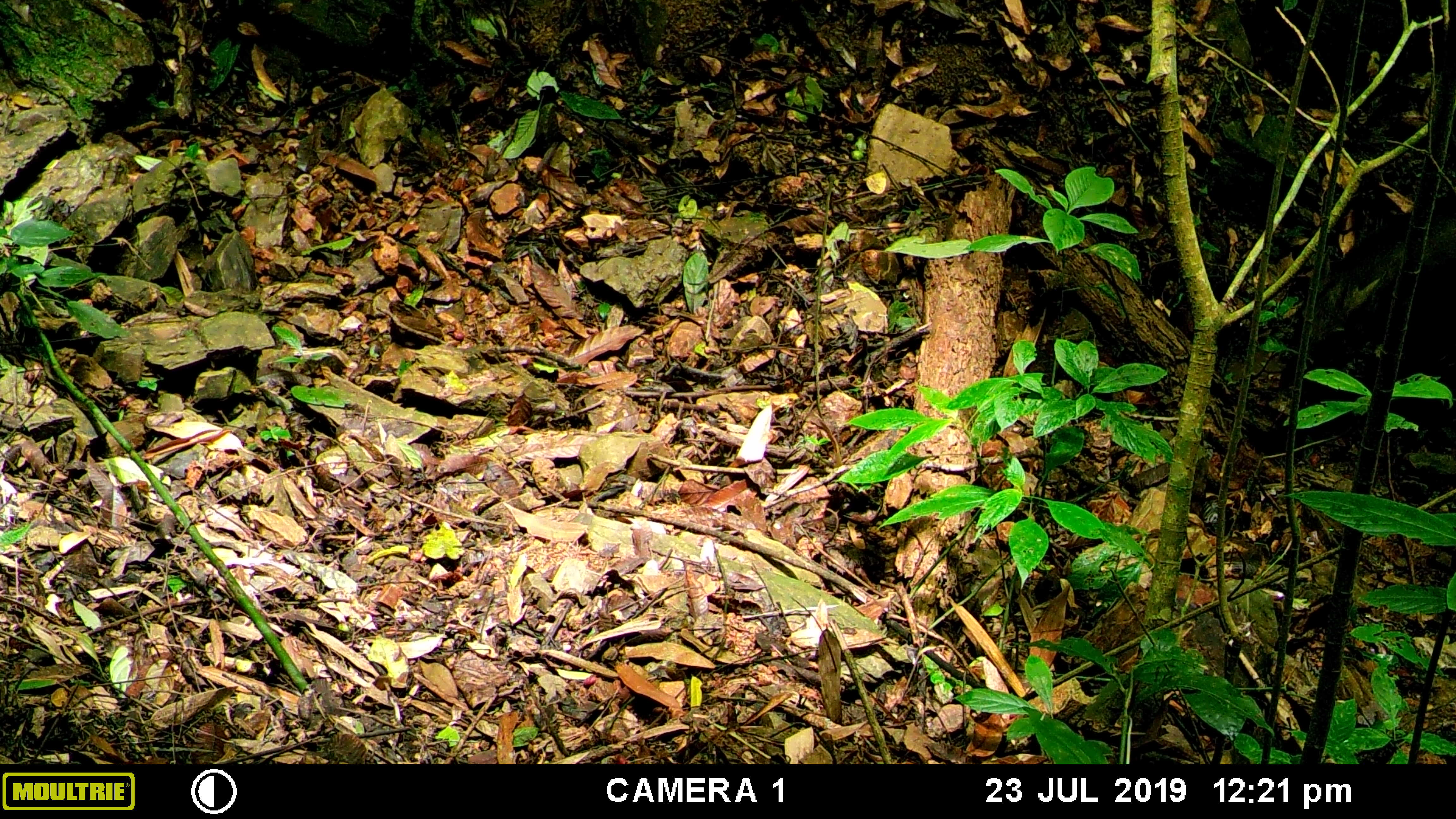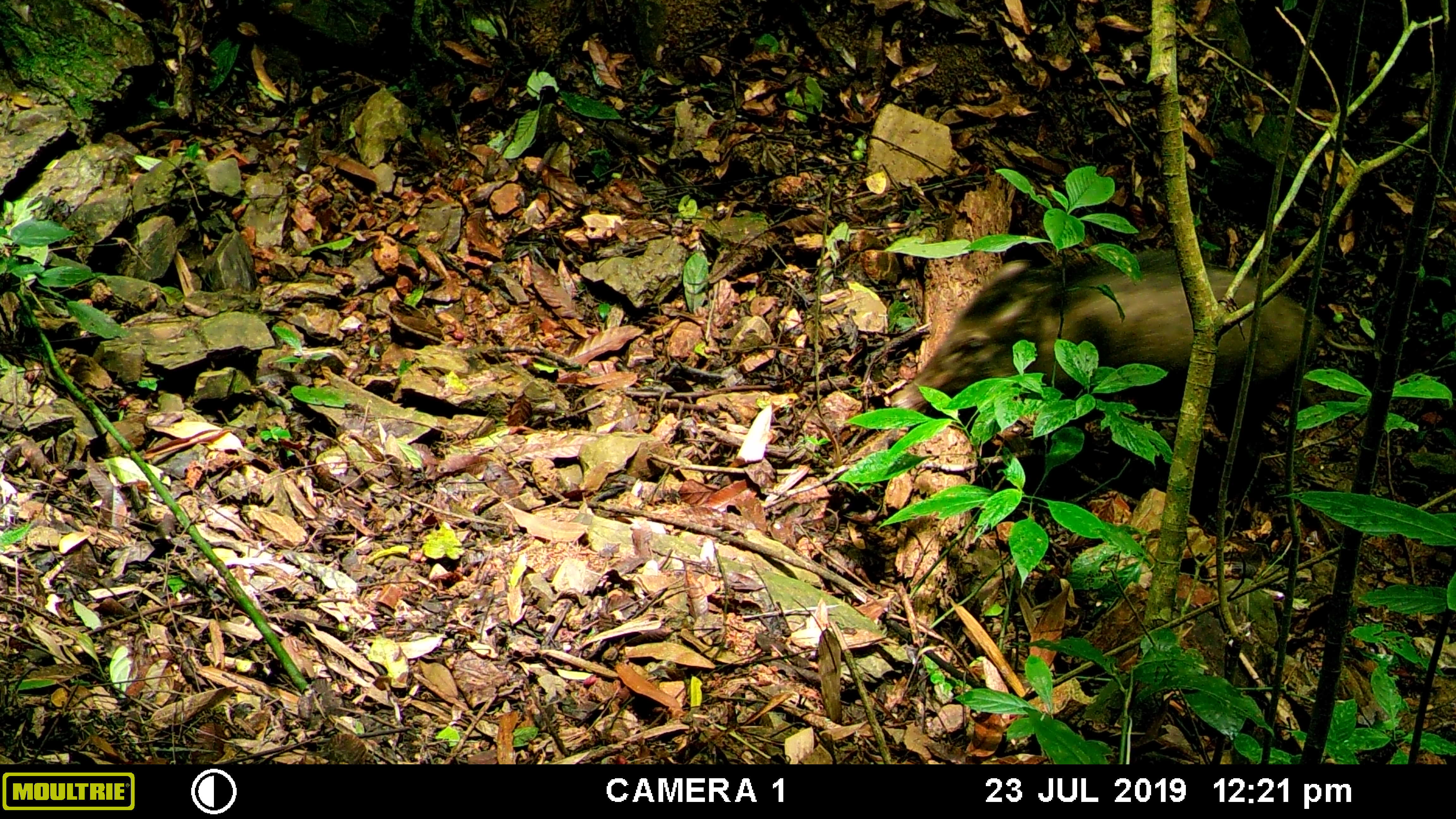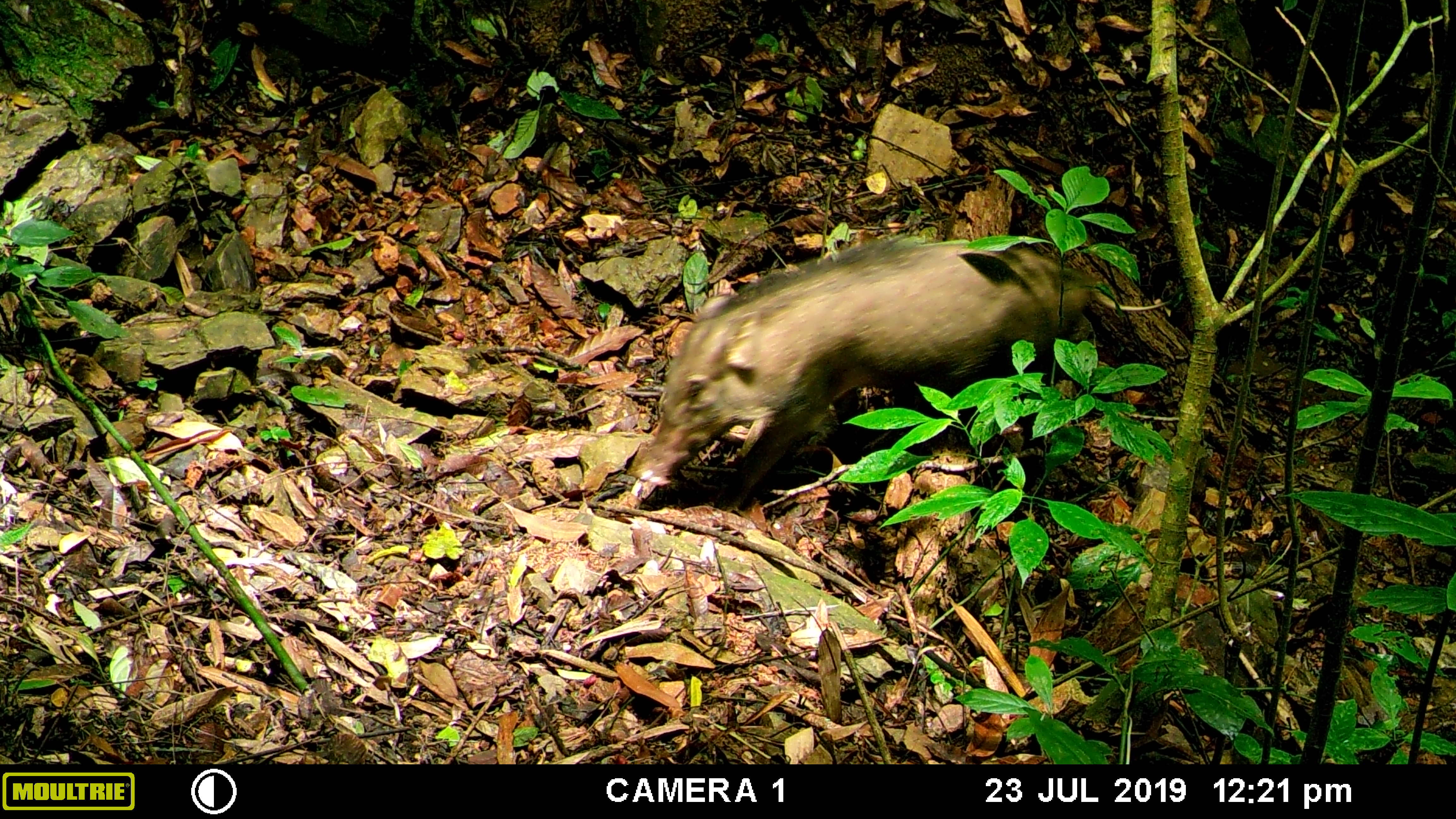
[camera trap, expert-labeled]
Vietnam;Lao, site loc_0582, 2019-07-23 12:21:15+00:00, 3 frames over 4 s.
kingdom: Animalia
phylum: Chordata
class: Mammalia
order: Artiodactyla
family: Suidae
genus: Sus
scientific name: Sus scrofa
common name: eurasian wild pig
Eurasian wild pig (Sus scrofa). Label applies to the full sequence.